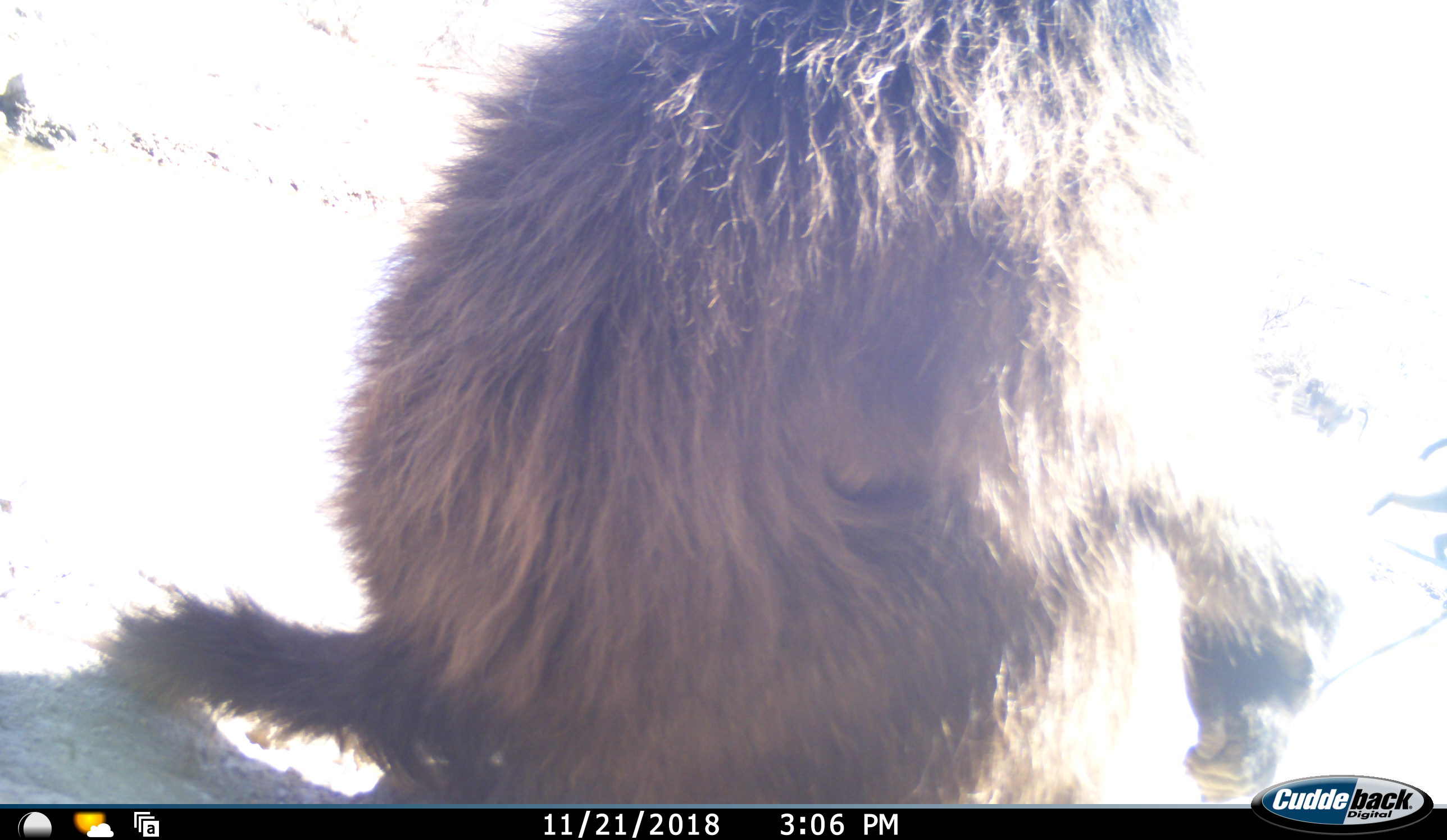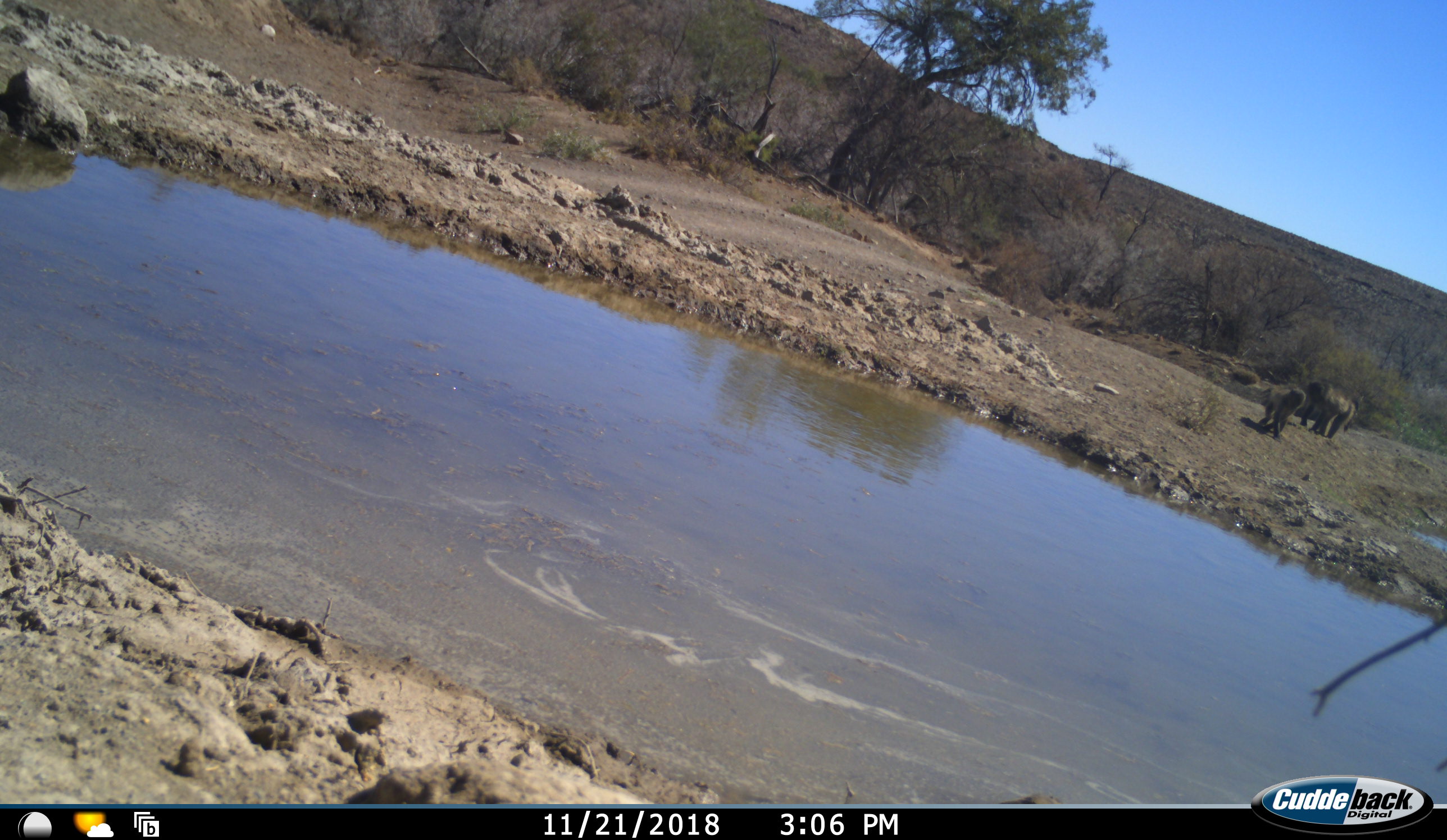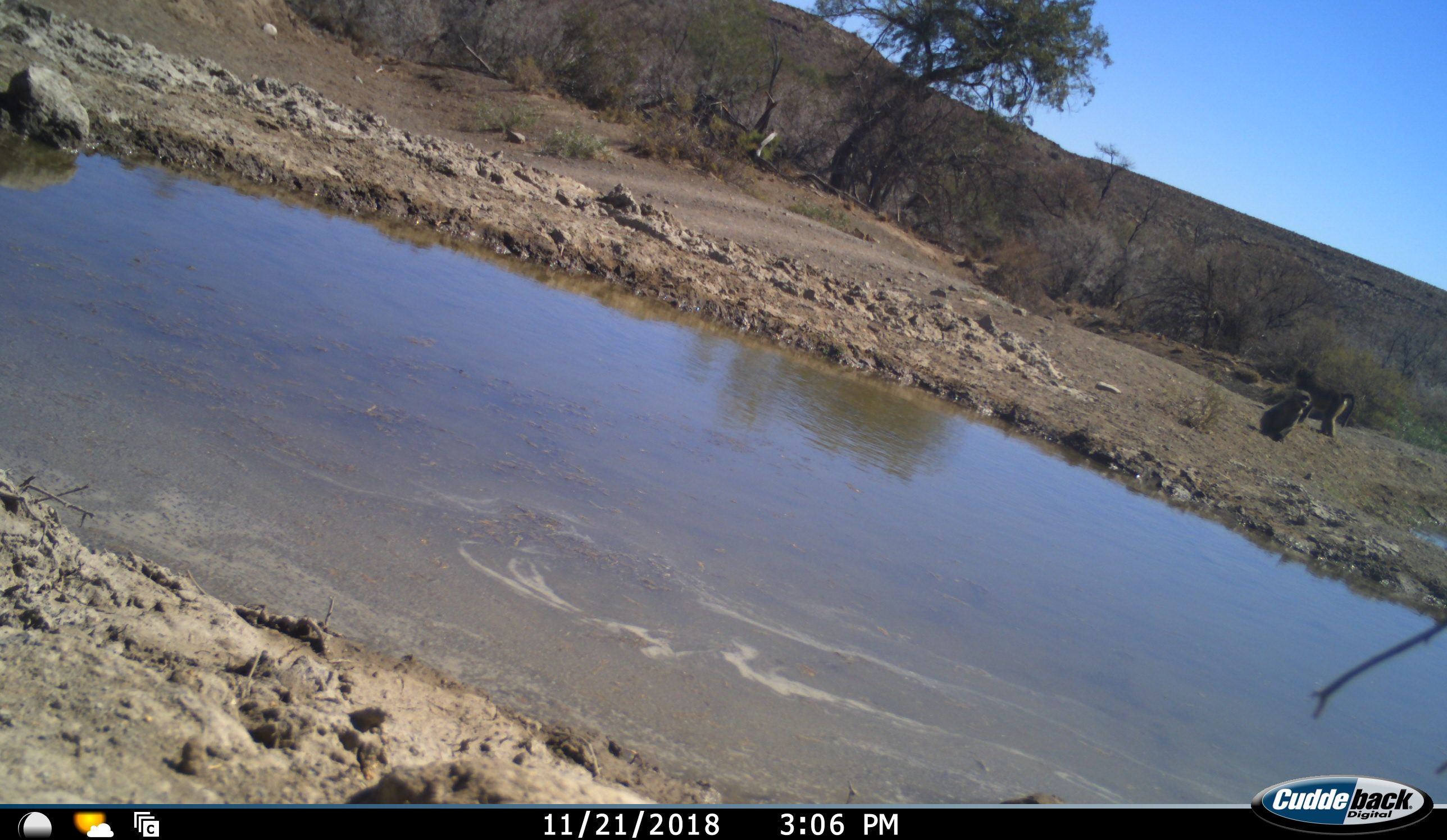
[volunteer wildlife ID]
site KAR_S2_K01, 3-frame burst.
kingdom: Animalia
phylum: Chordata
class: Mammalia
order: Primates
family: Cercopithecidae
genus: Papio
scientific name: Papio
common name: baboon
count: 3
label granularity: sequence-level